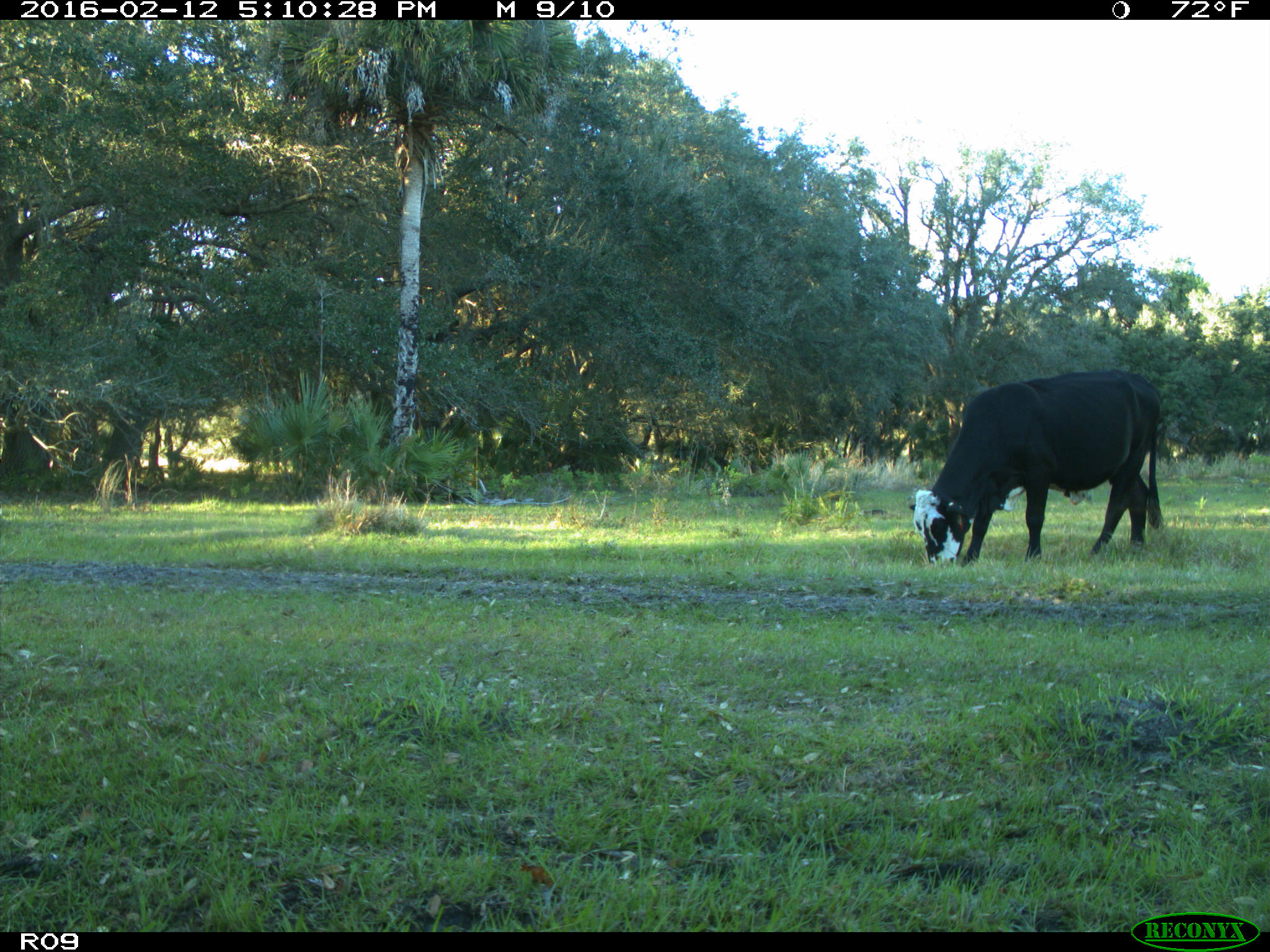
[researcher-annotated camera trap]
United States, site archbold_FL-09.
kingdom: Animalia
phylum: Chordata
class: Mammalia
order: Artiodactyla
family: Bovidae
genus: Bos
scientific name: Bos taurus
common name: domestic cow